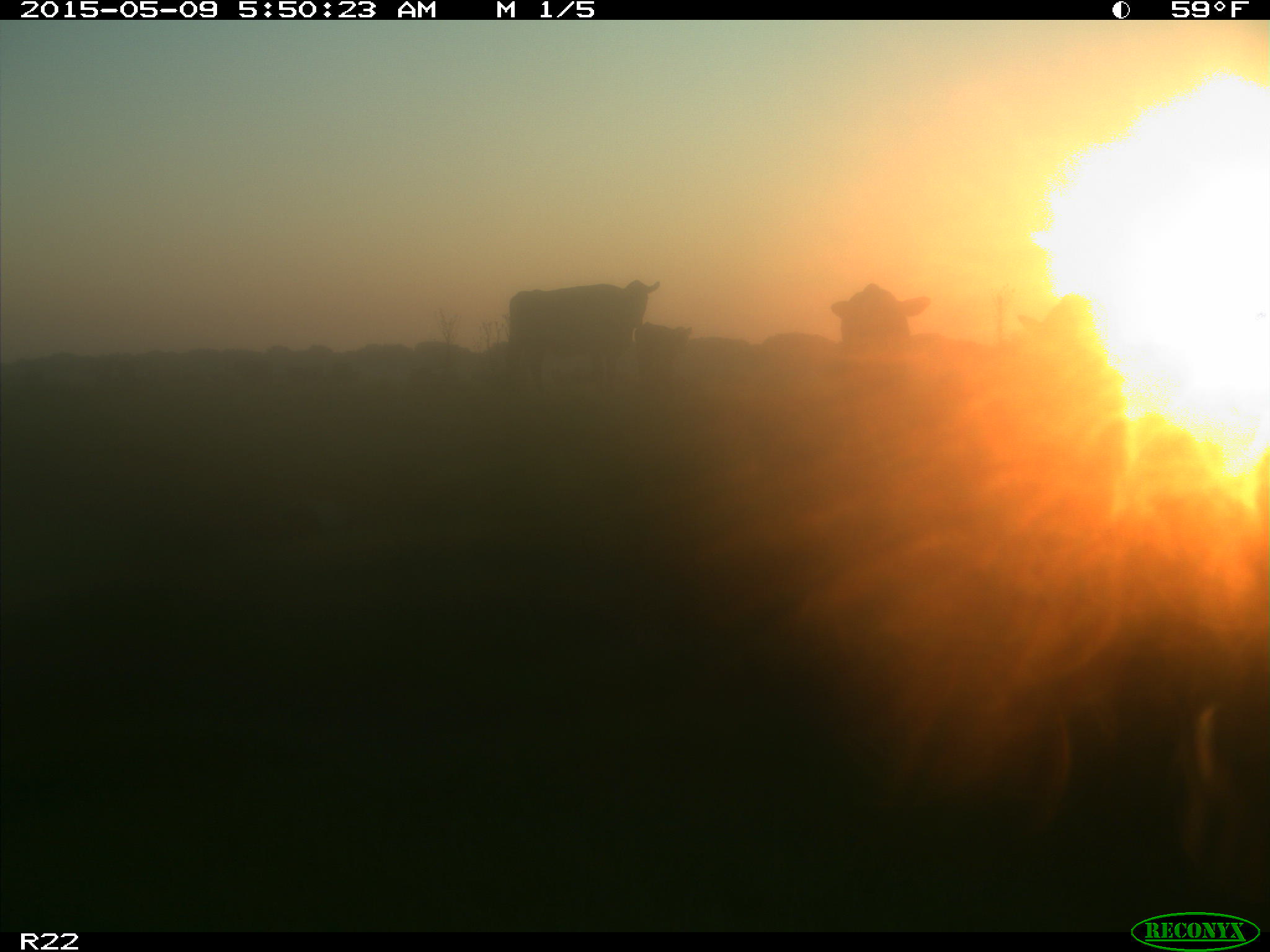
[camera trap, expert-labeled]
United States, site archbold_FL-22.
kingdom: Animalia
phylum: Chordata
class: Mammalia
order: Artiodactyla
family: Bovidae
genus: Bos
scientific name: Bos taurus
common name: domestic cow